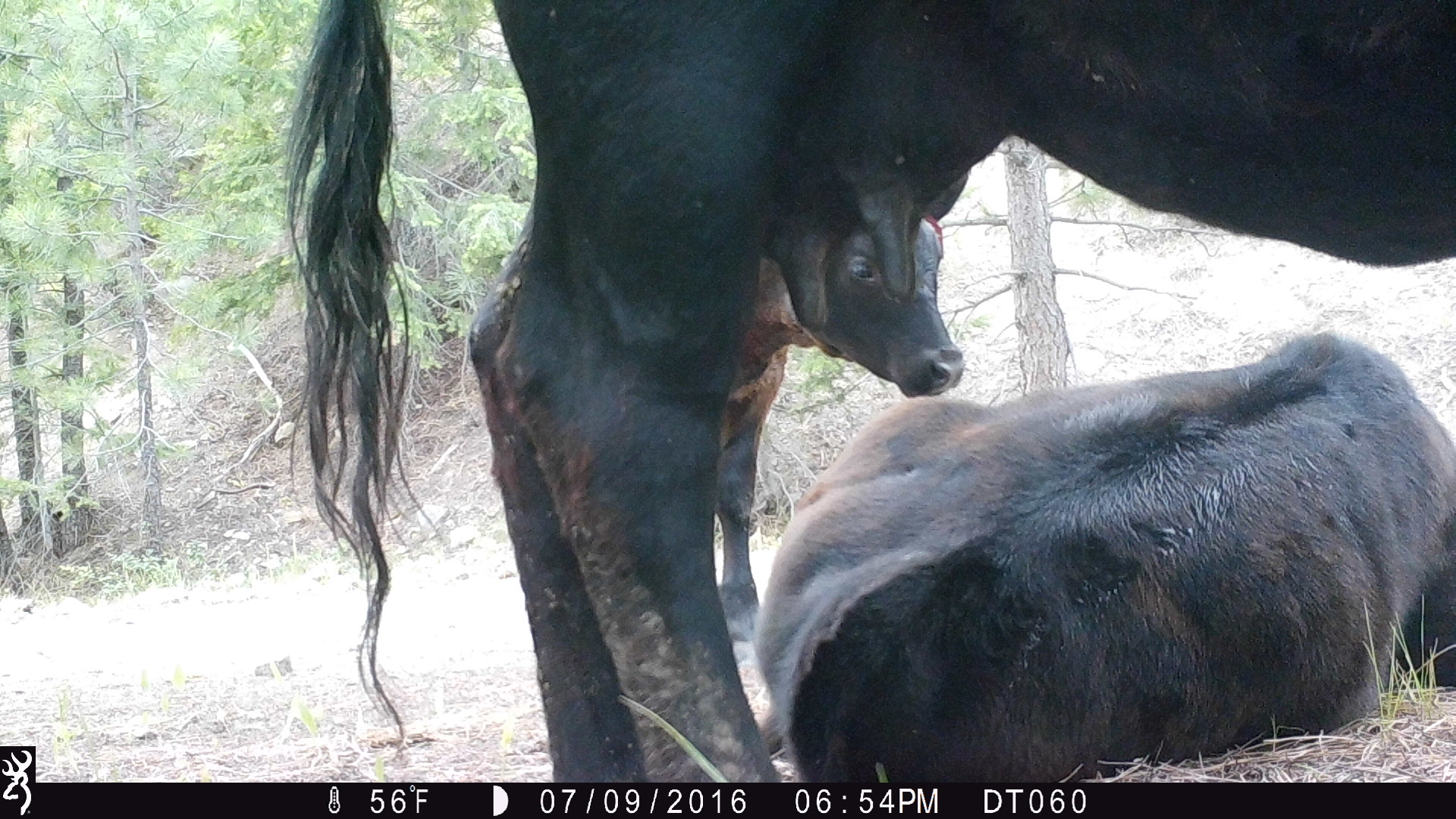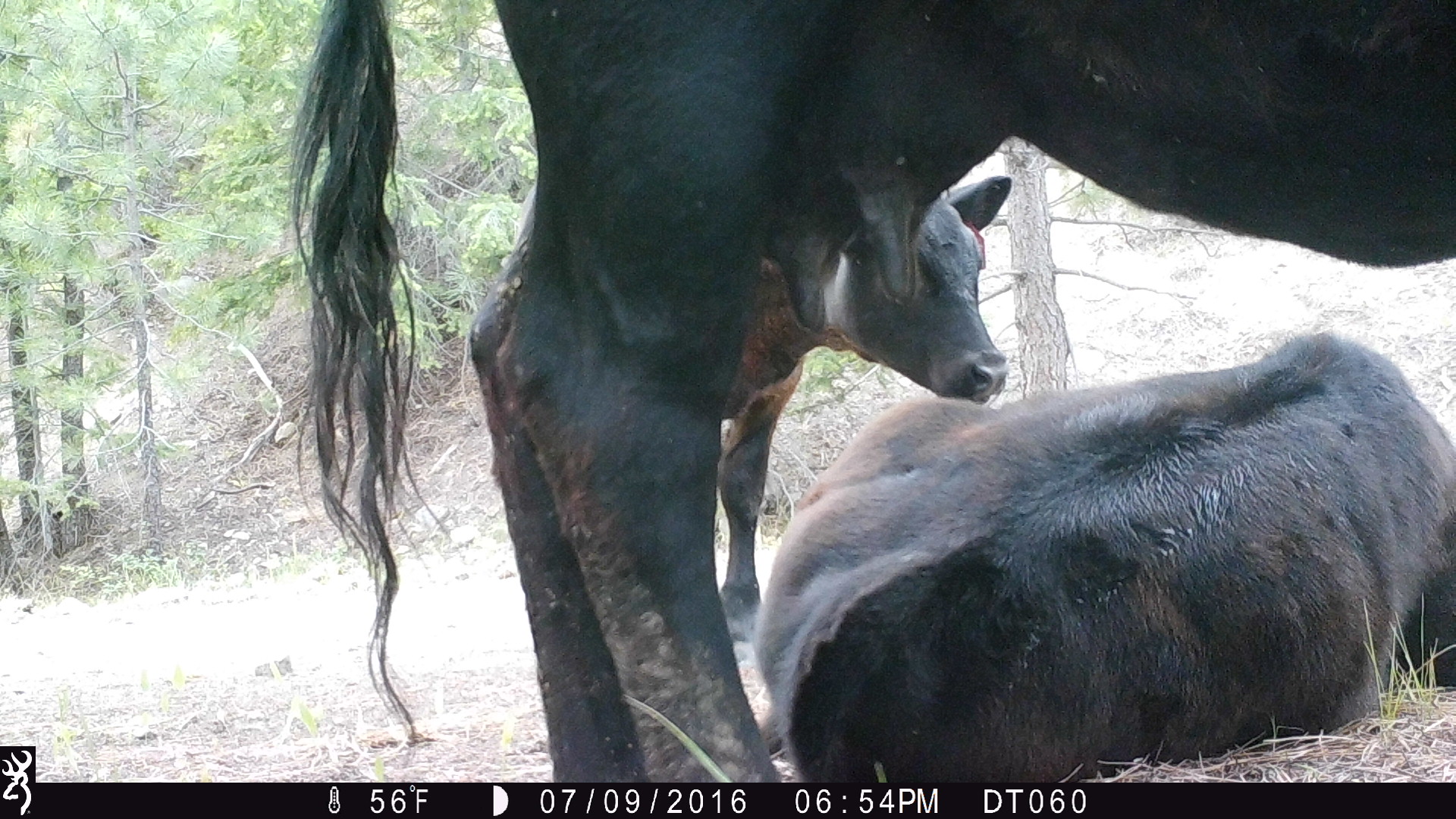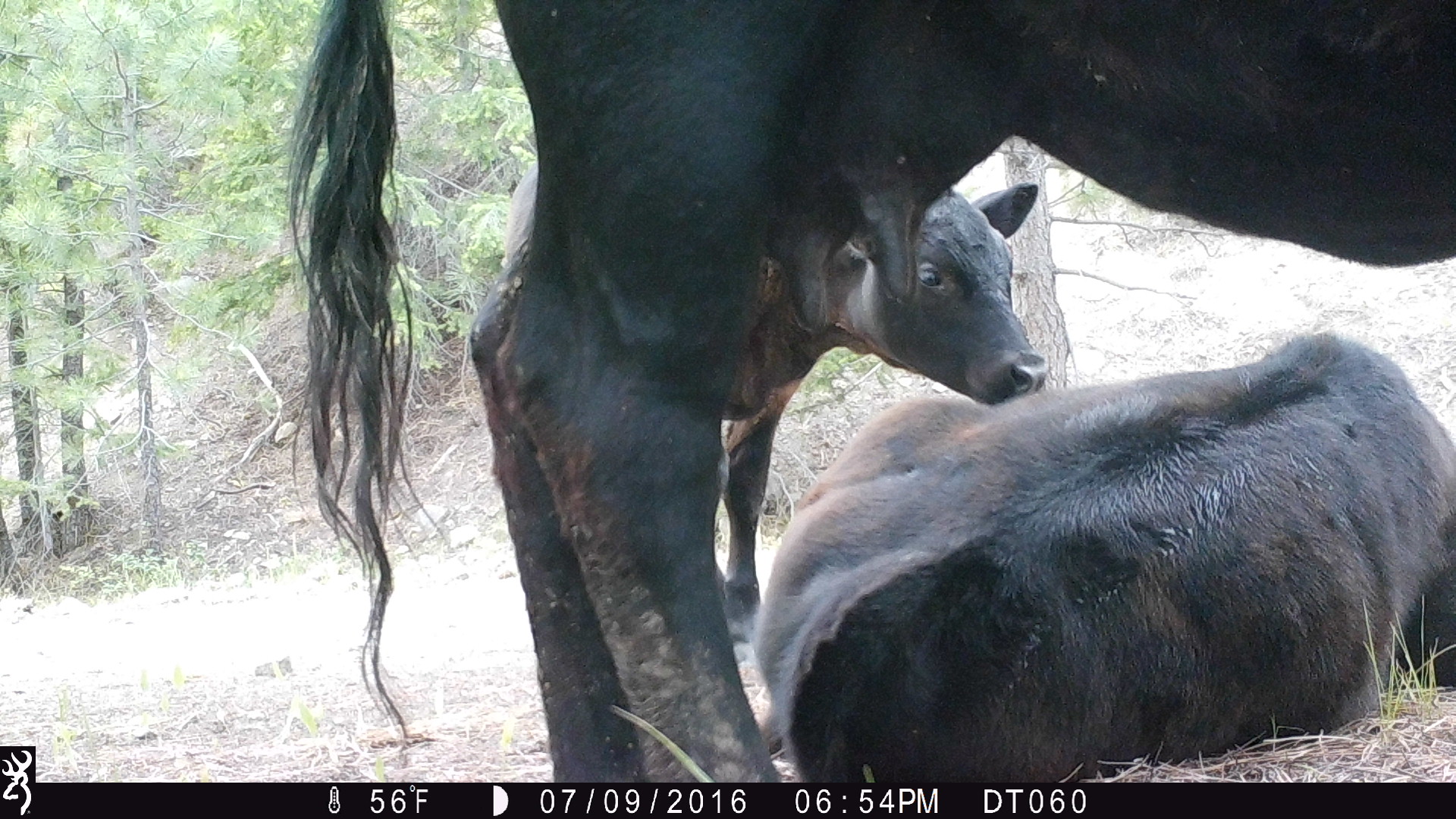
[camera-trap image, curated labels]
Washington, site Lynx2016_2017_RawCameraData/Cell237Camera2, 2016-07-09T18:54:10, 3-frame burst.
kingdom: Animalia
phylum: Chordata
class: Mammalia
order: Artiodactyla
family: Bovidae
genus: Bos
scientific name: Bos taurus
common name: domestic cattle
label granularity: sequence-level